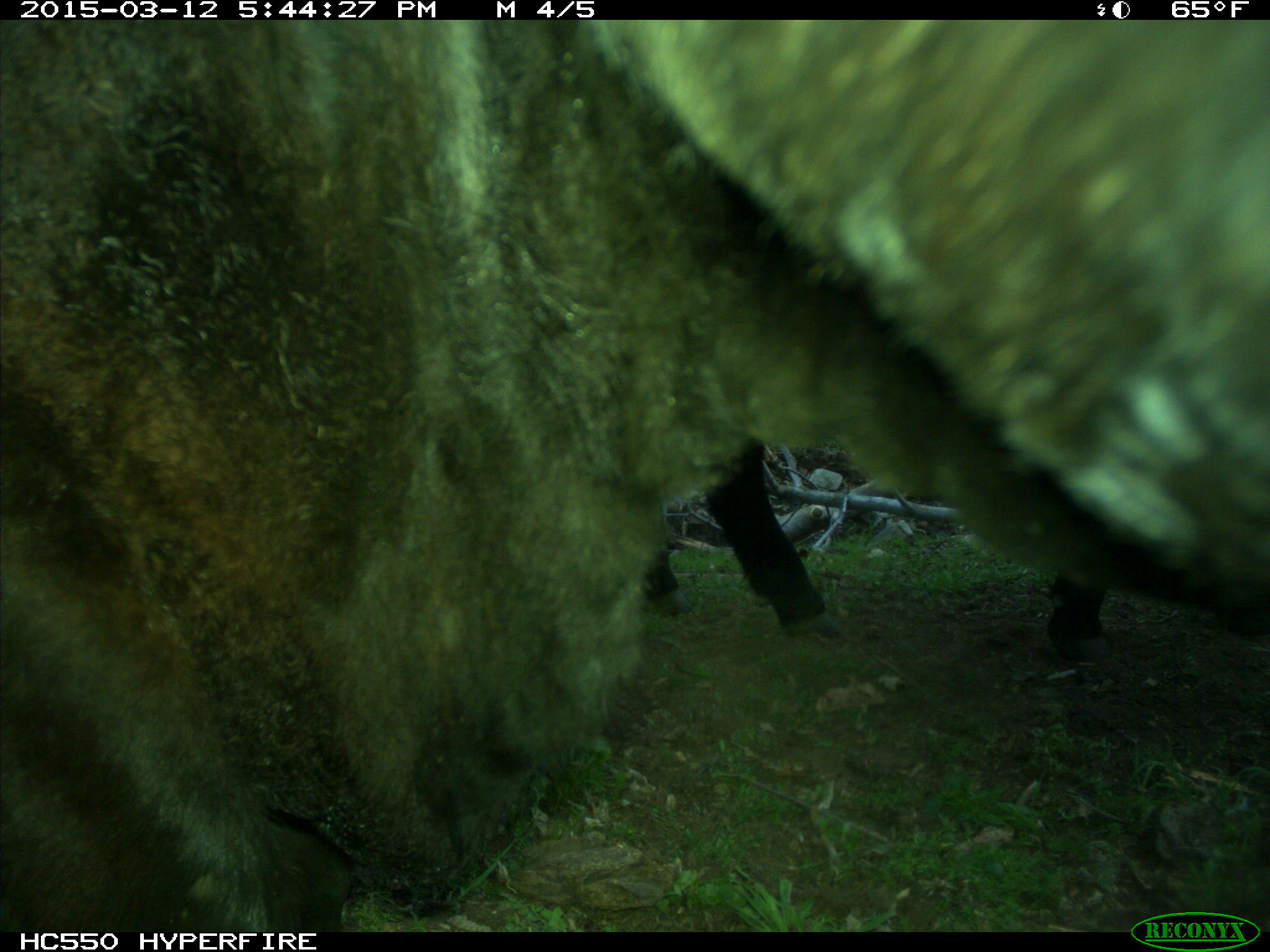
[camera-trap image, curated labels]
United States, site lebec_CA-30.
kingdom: Animalia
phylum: Chordata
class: Mammalia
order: Artiodactyla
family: Bovidae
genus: Bos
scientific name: Bos taurus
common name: domestic cow